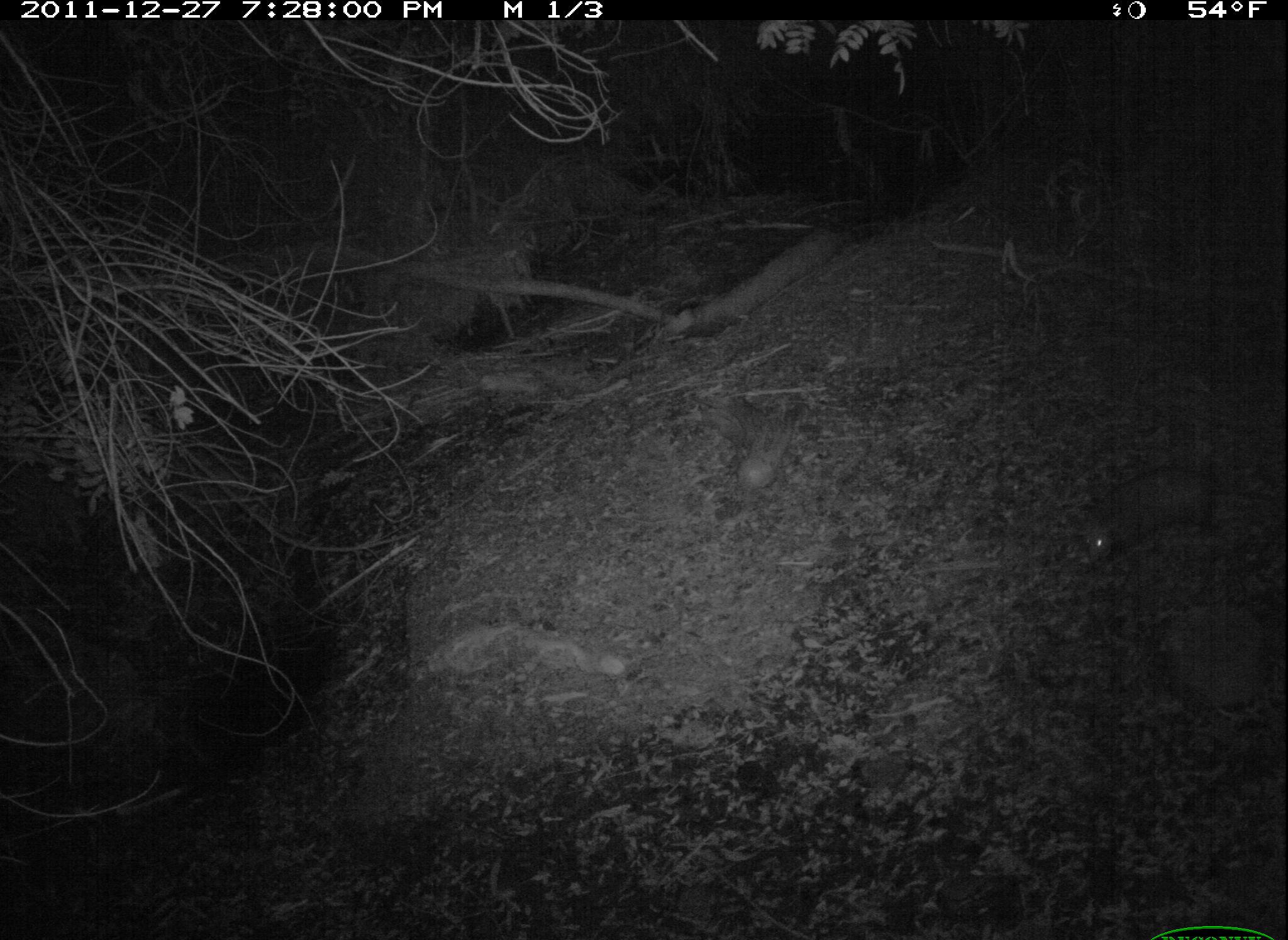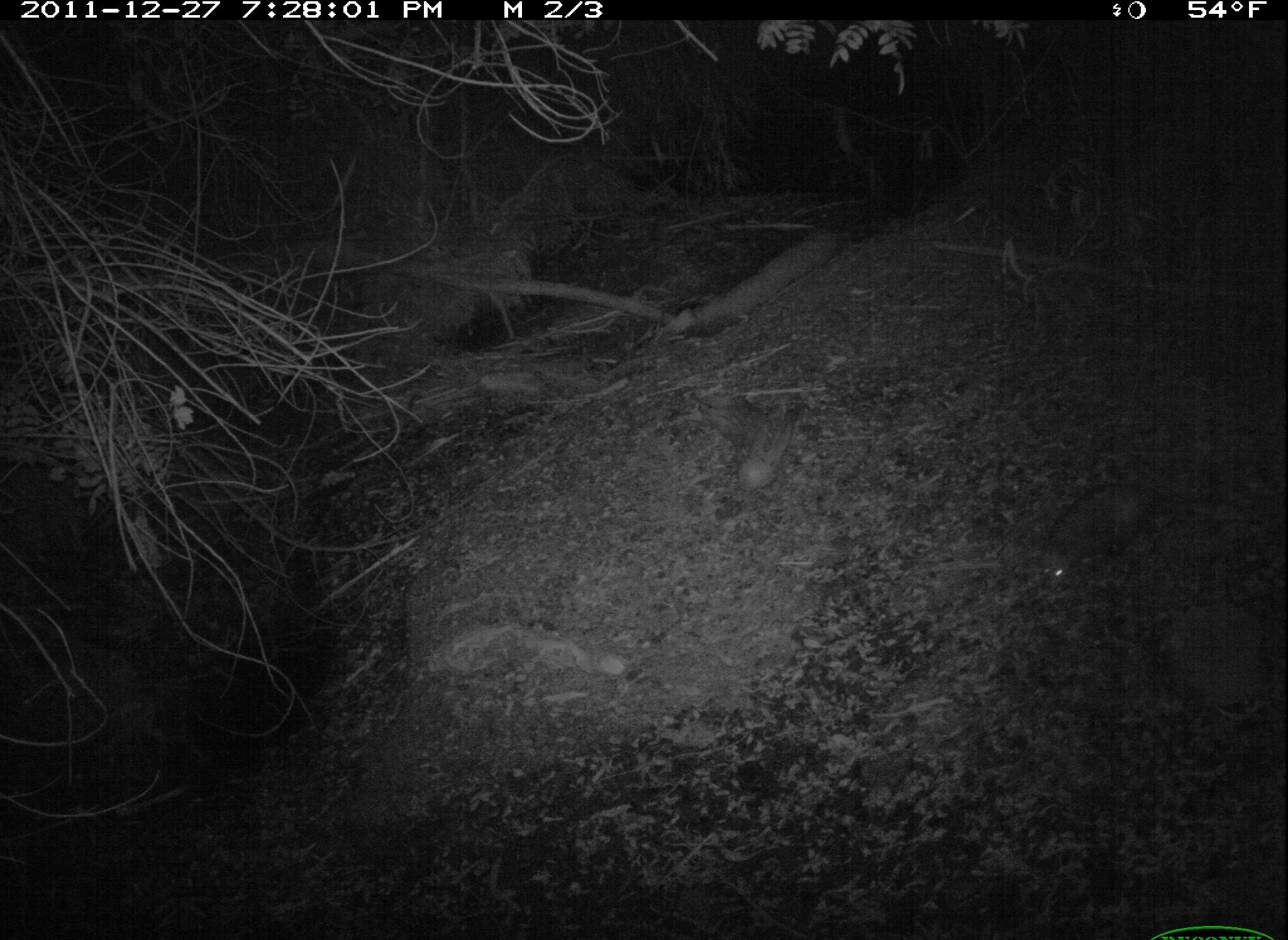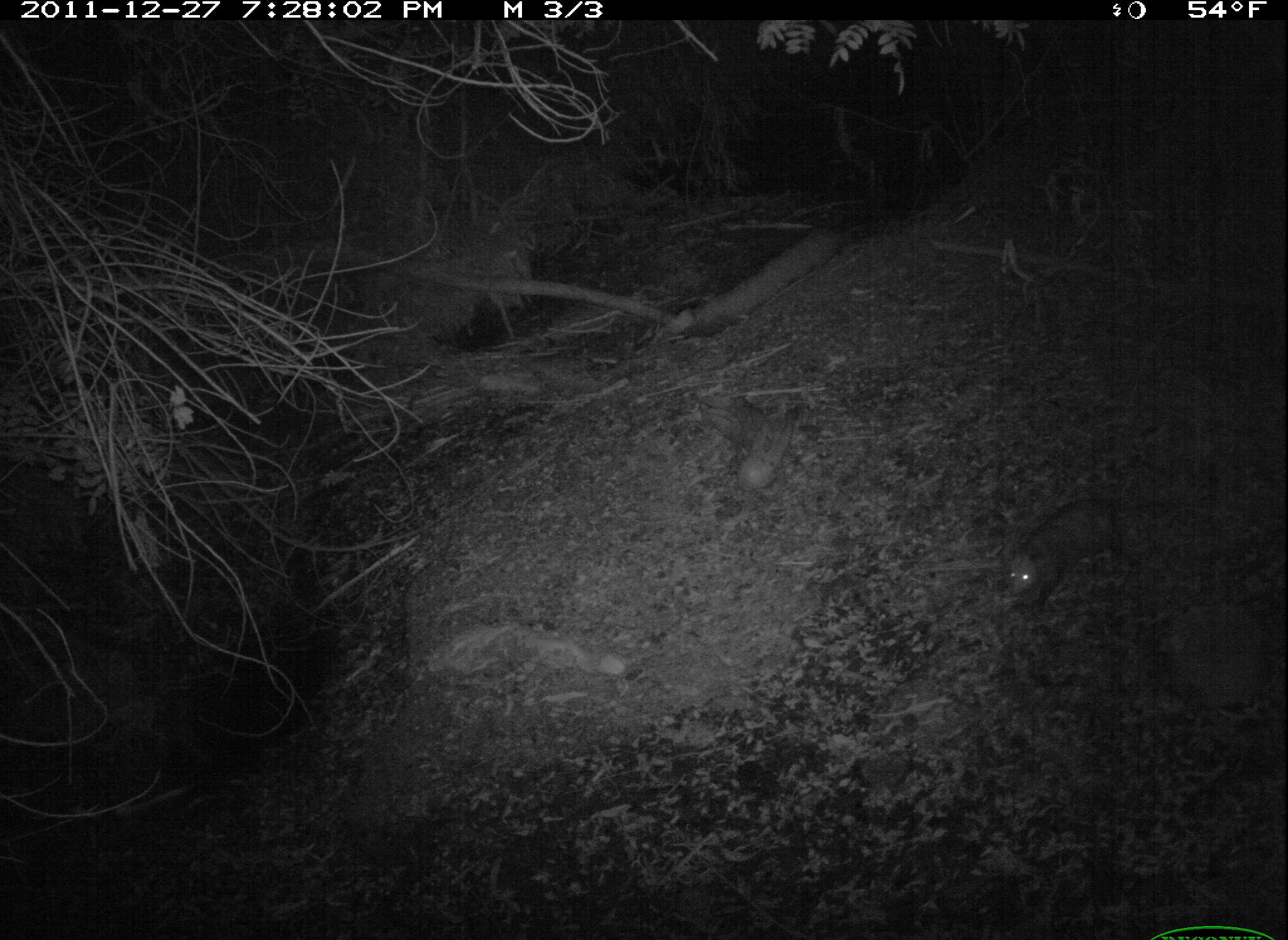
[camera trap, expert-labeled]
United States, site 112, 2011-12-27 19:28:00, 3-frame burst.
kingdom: Animalia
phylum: Chordata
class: Mammalia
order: Didelphimorphia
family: Didelphidae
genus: Didelphis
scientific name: Didelphis virginiana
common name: virginia opossum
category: opossum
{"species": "opossum (virginia opossum) (Didelphis virginiana)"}